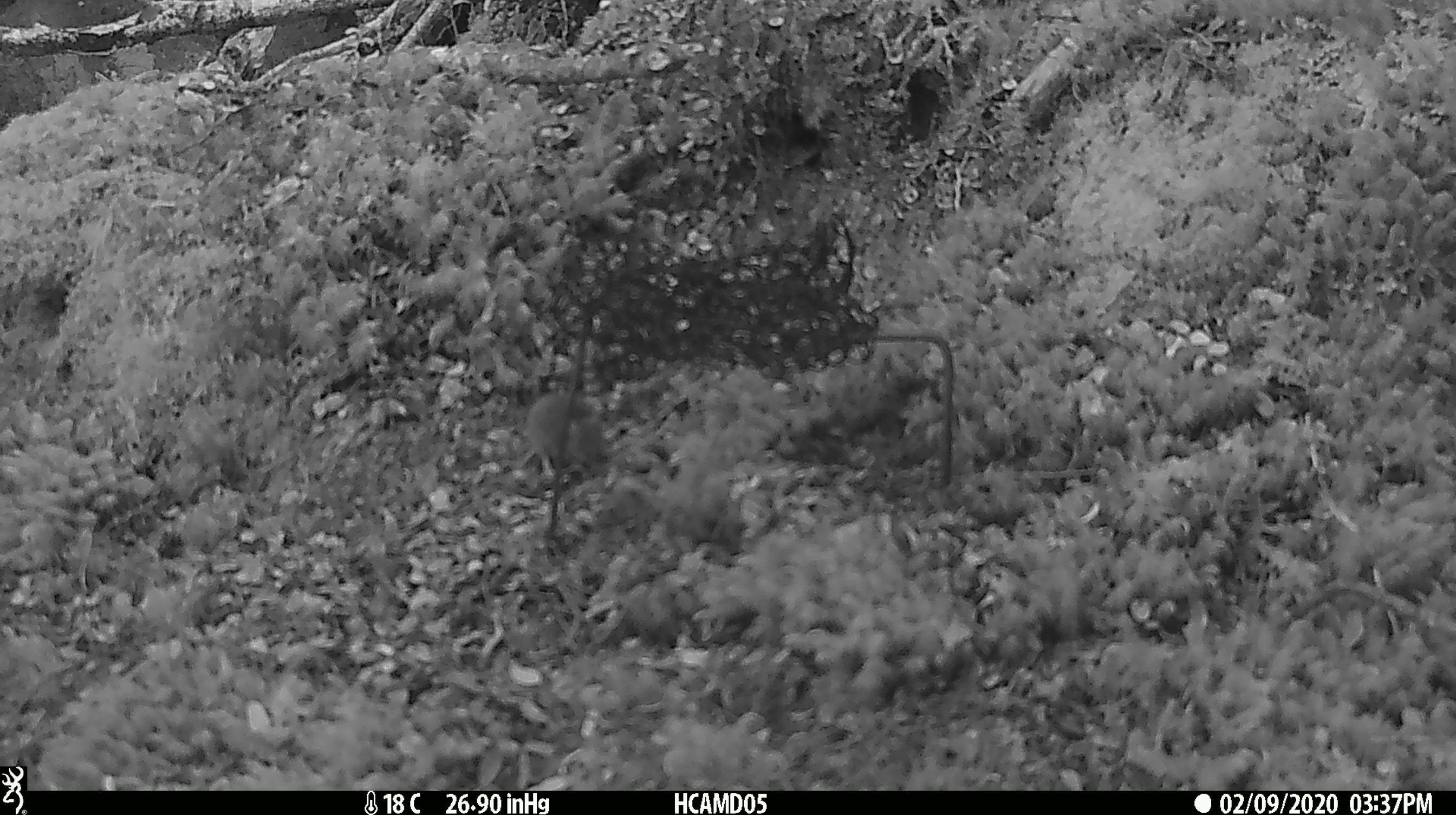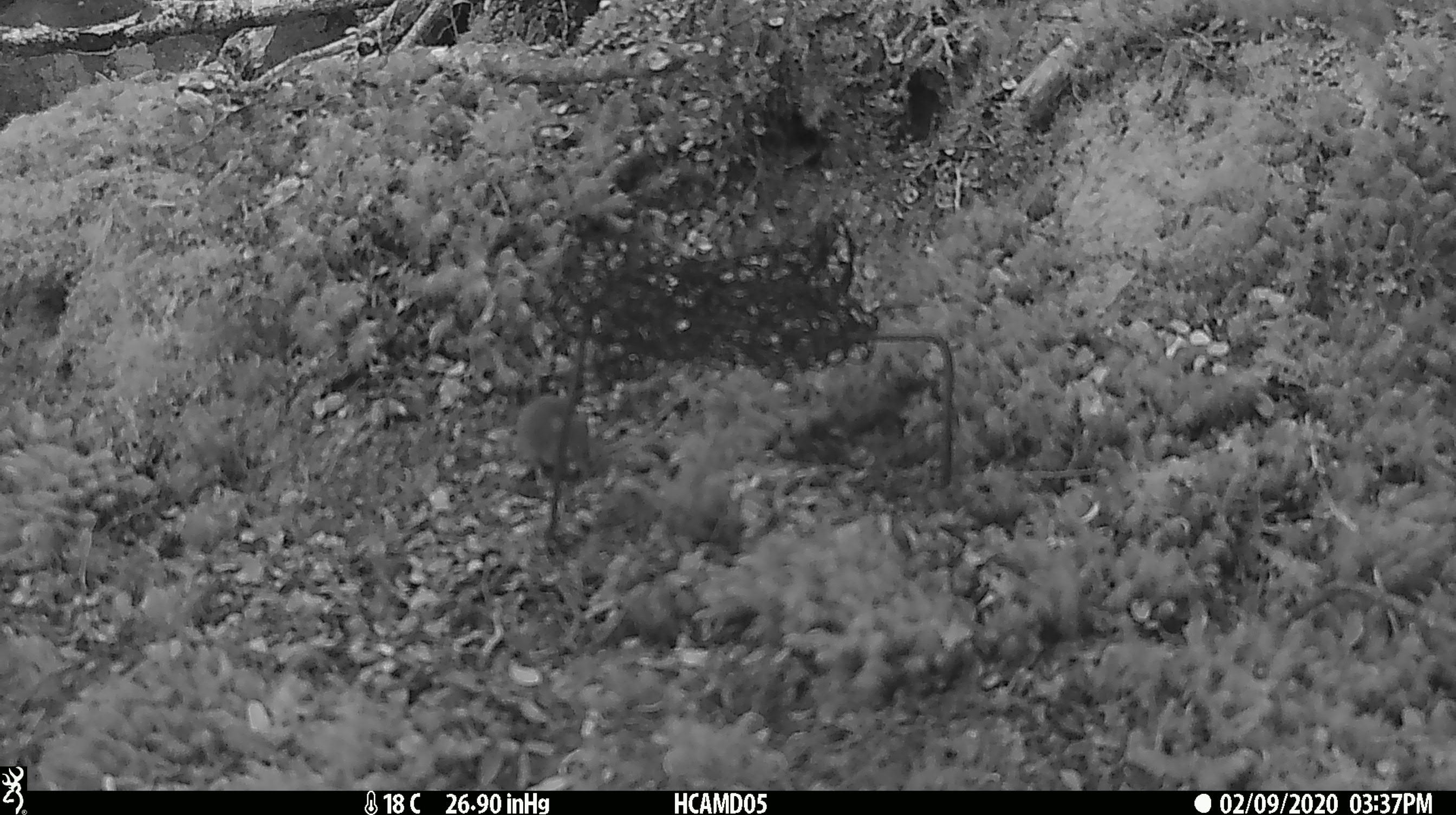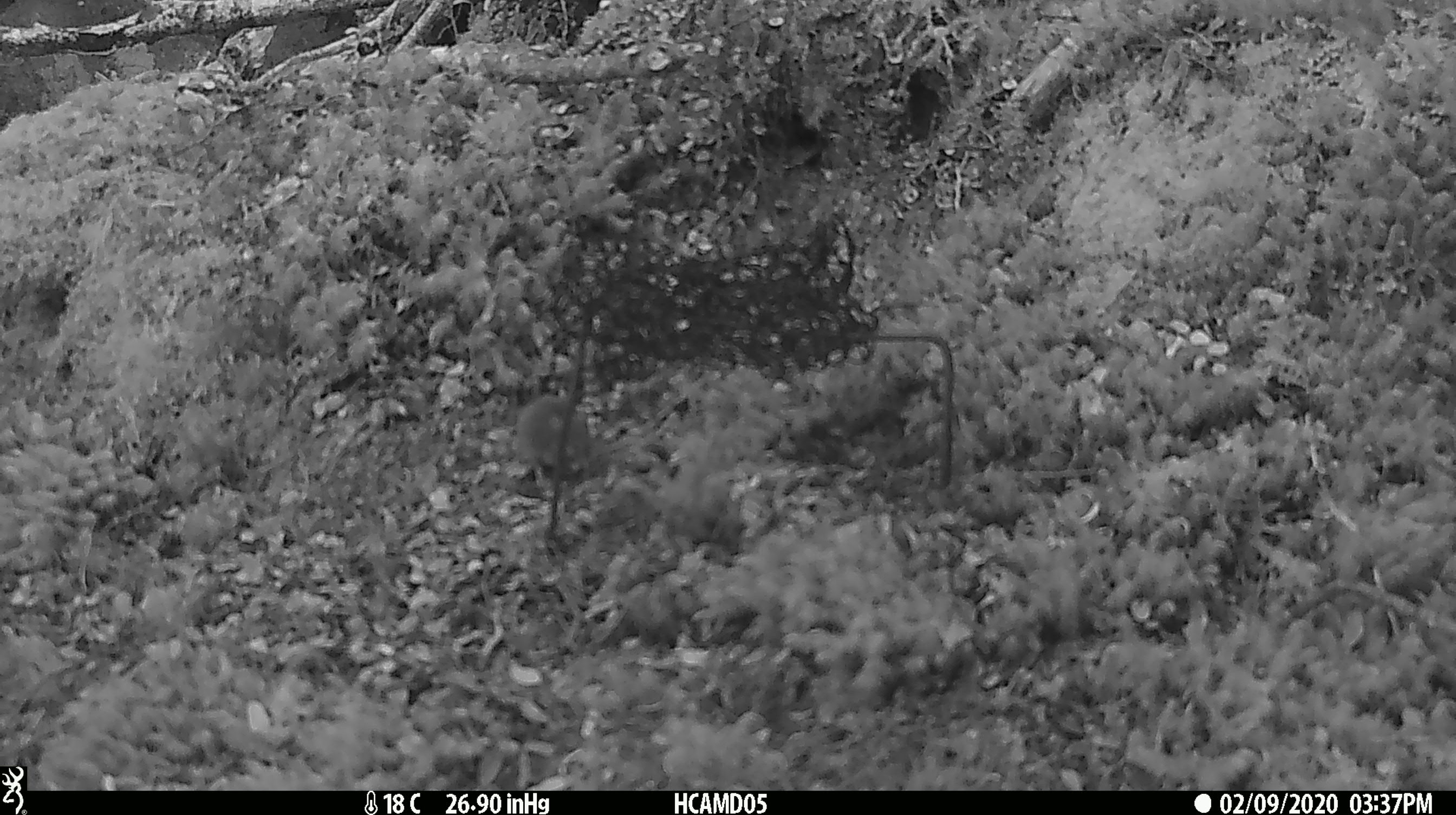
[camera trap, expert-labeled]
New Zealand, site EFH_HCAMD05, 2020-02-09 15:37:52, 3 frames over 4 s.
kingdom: Animalia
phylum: Chordata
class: Mammalia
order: Rodentia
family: Muridae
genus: Mus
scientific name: Mus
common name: mouse